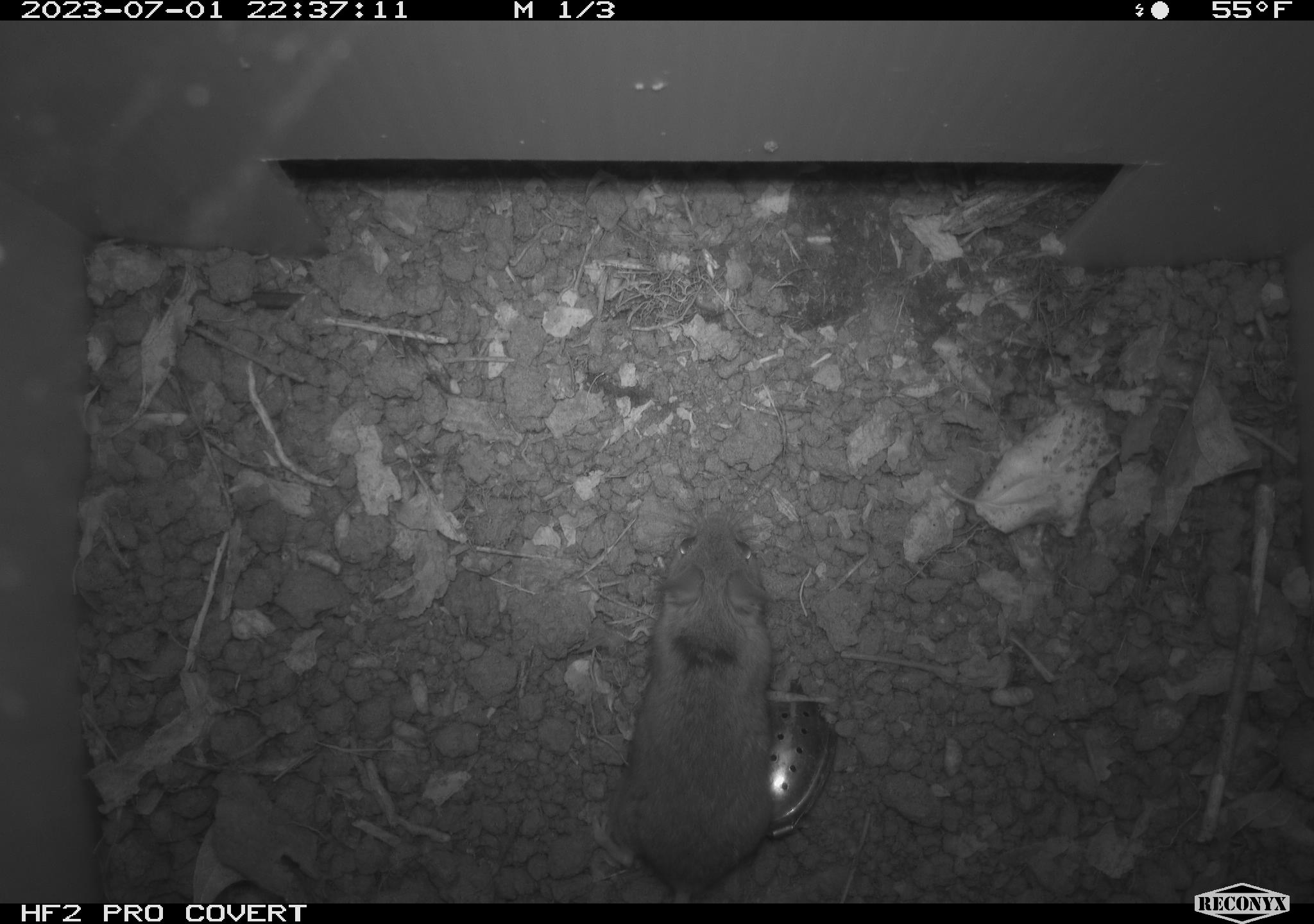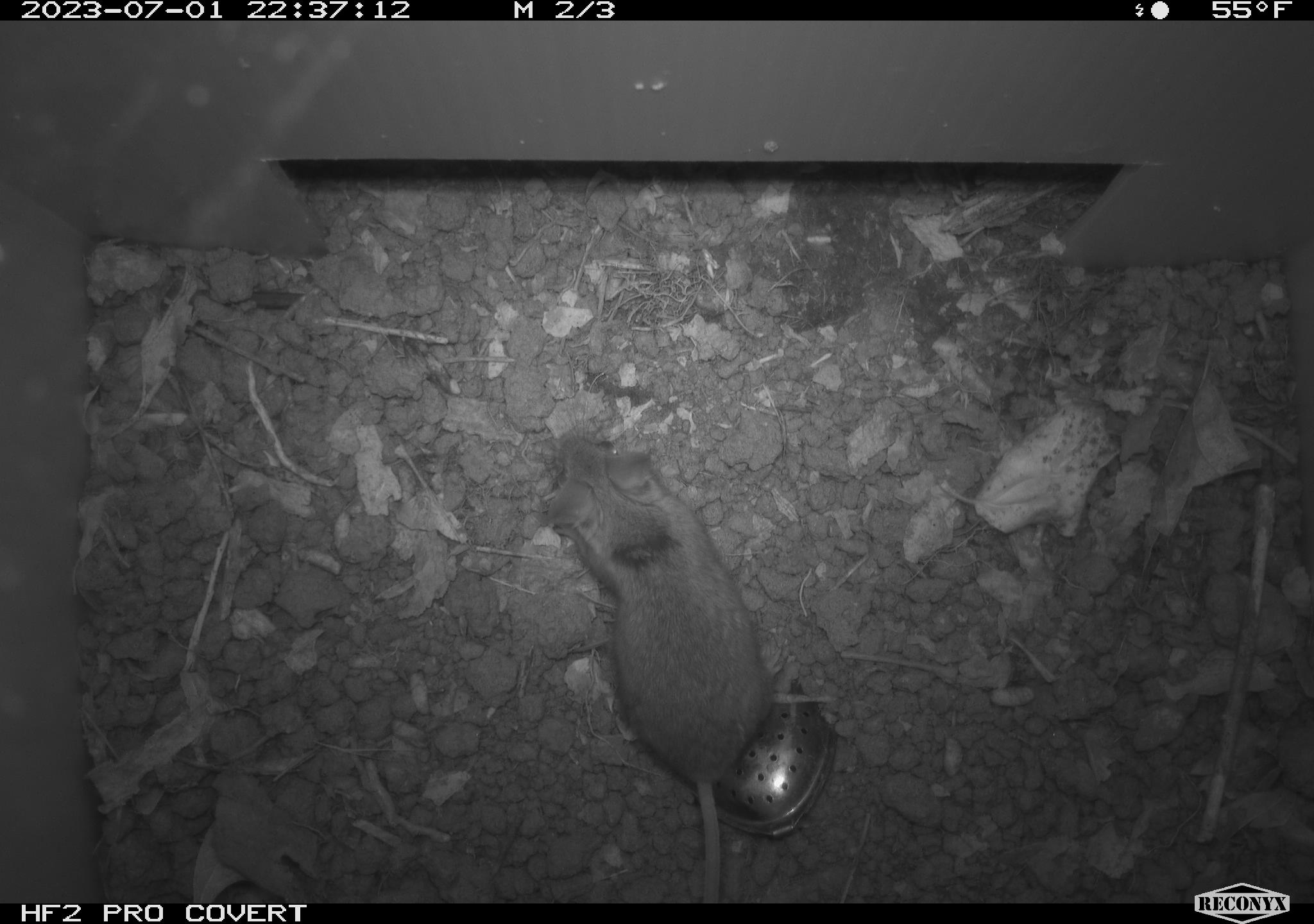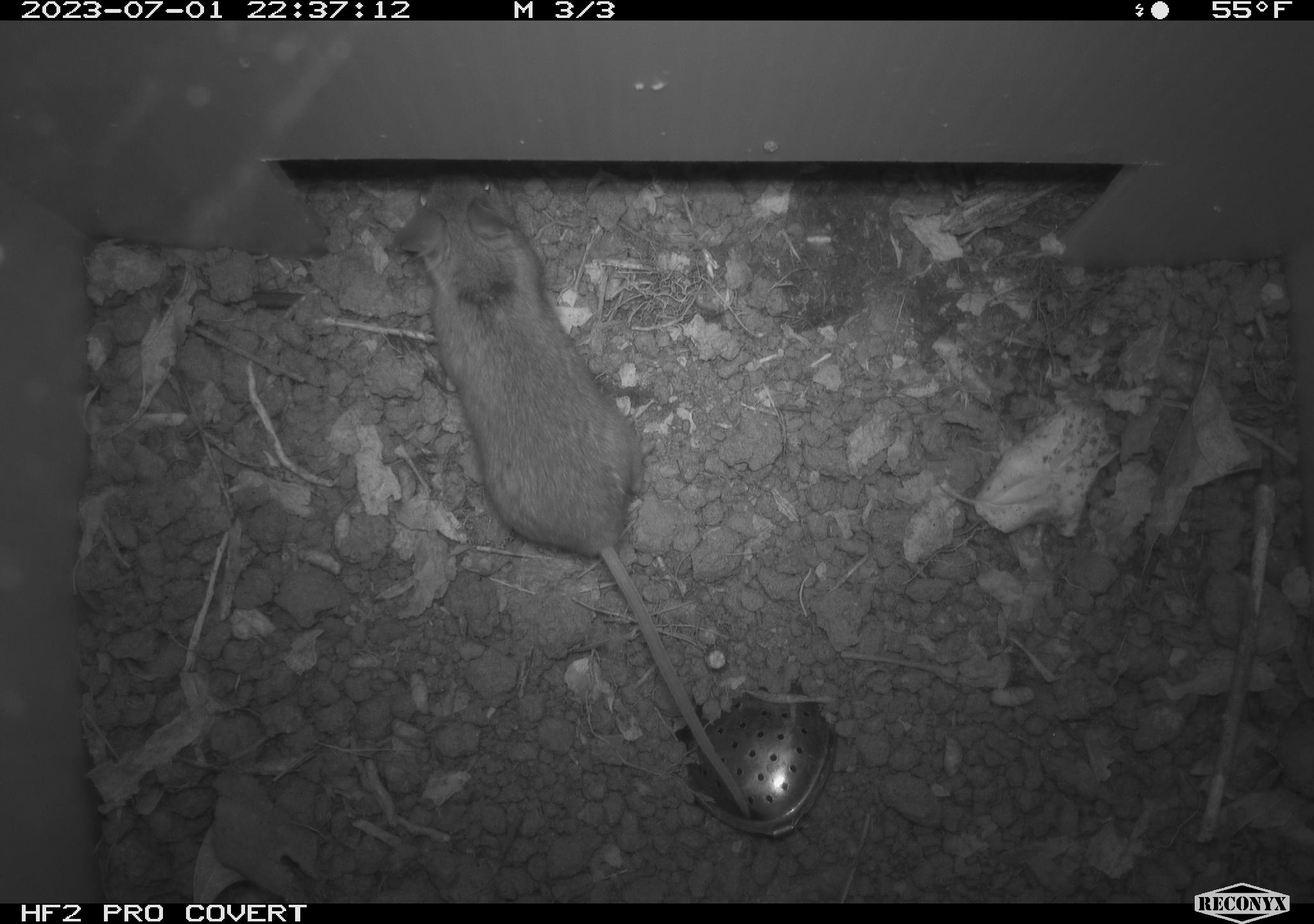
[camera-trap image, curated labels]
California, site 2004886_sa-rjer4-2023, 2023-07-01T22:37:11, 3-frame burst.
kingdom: Animalia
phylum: Chordata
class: Mammalia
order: Rodentia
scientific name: Rodentia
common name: mouse species